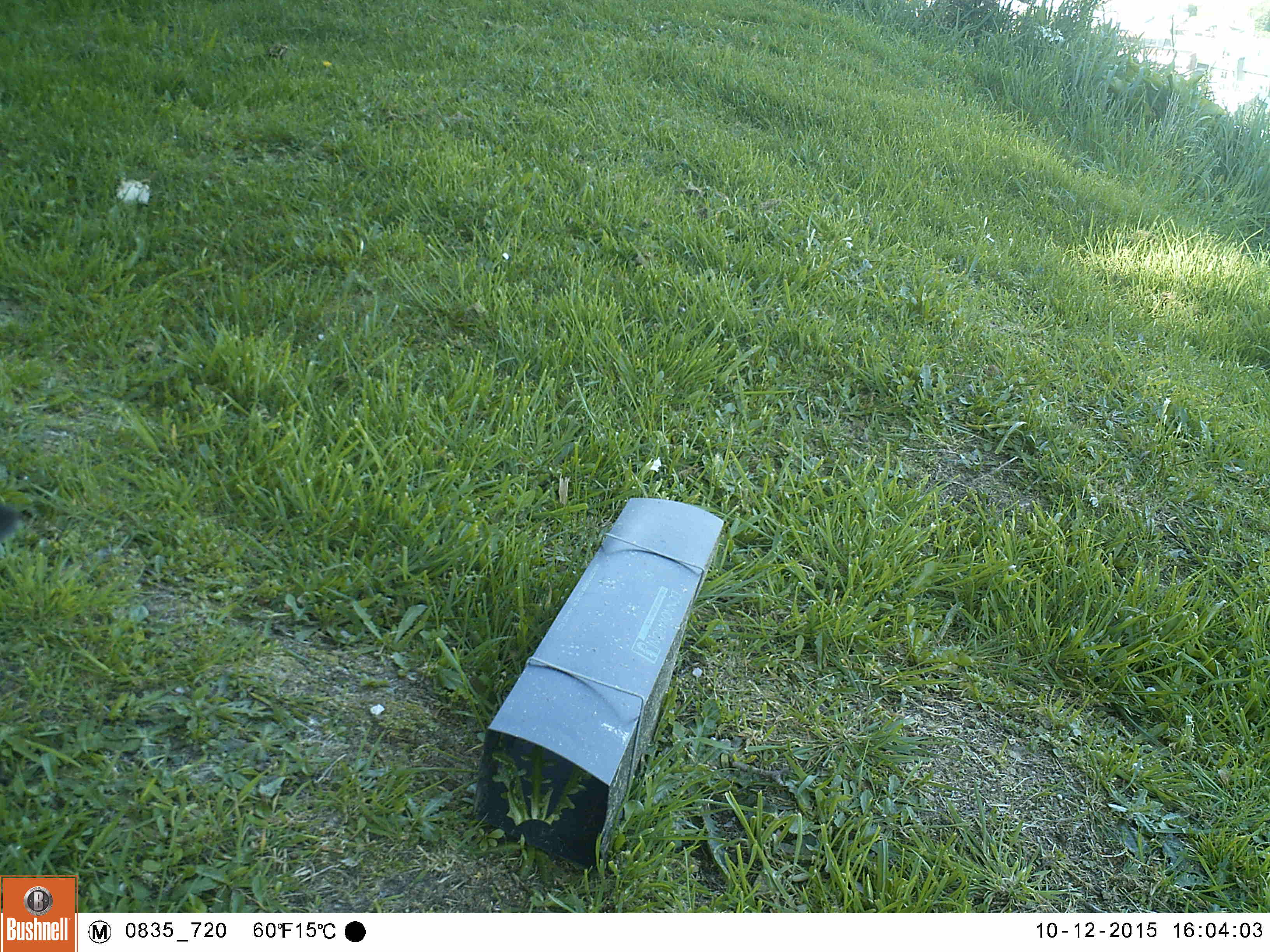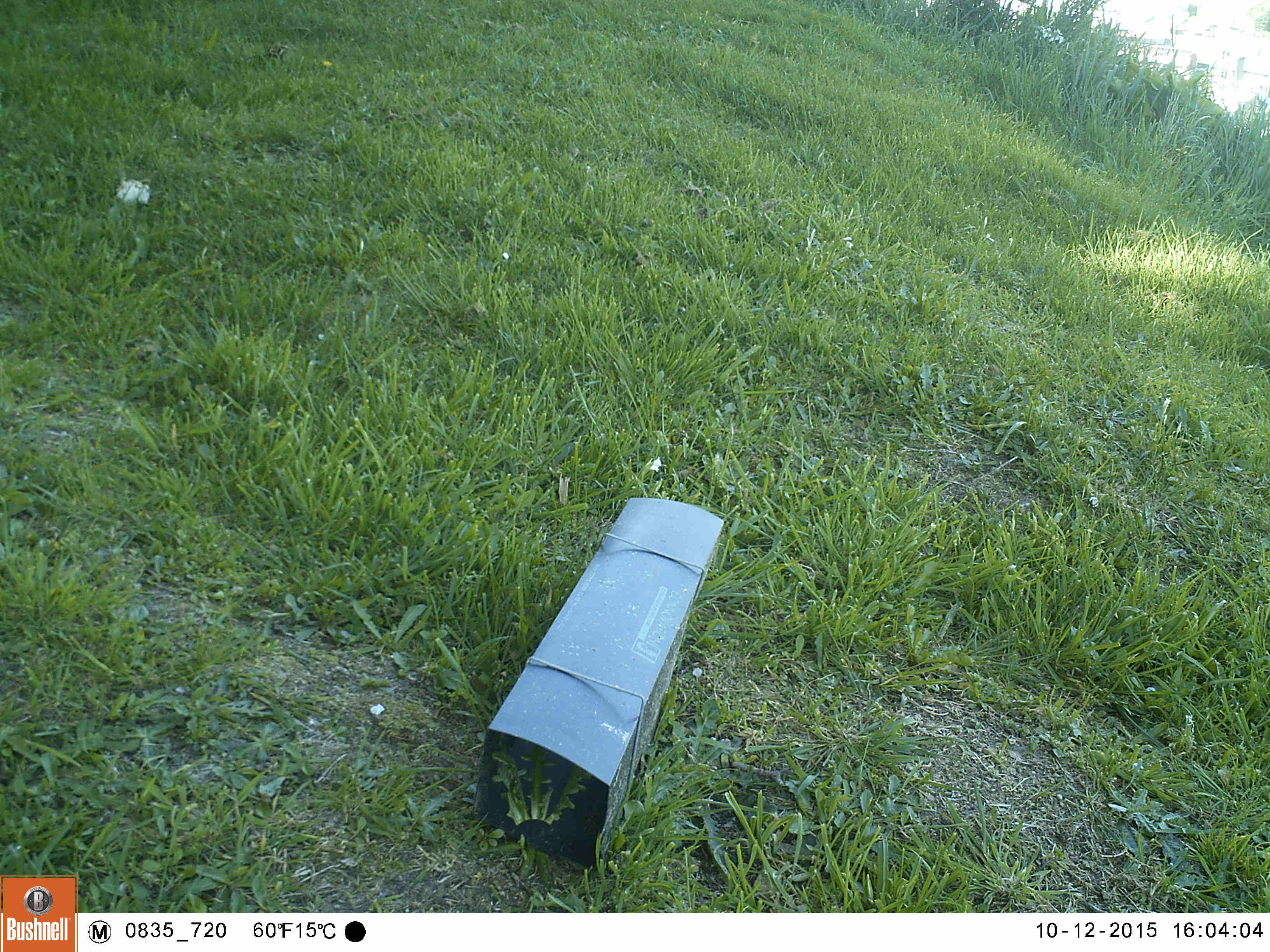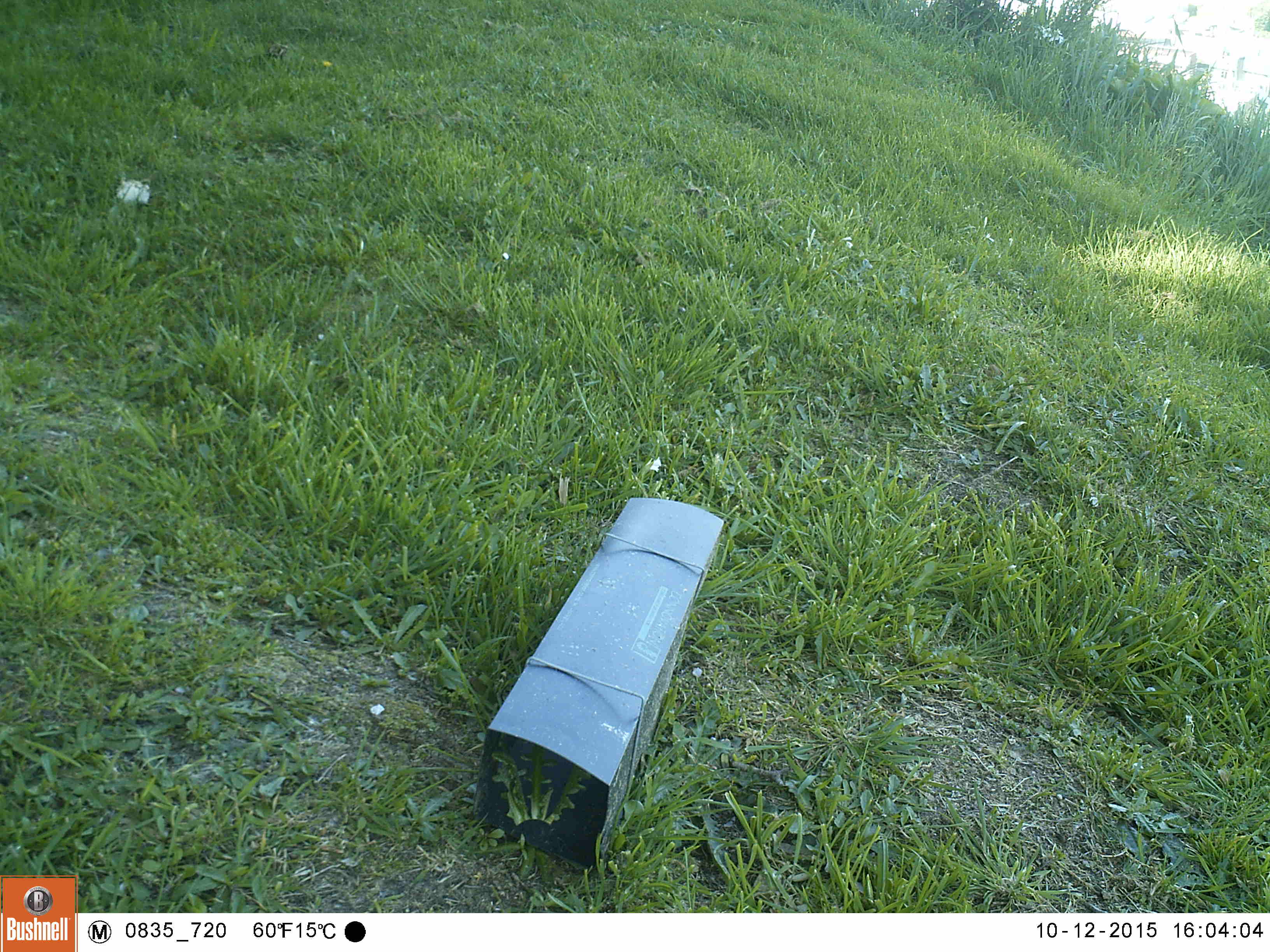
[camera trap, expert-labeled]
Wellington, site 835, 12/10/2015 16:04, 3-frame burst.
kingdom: Animalia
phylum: Chordata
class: Aves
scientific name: Aves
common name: bird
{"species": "bird (Aves)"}